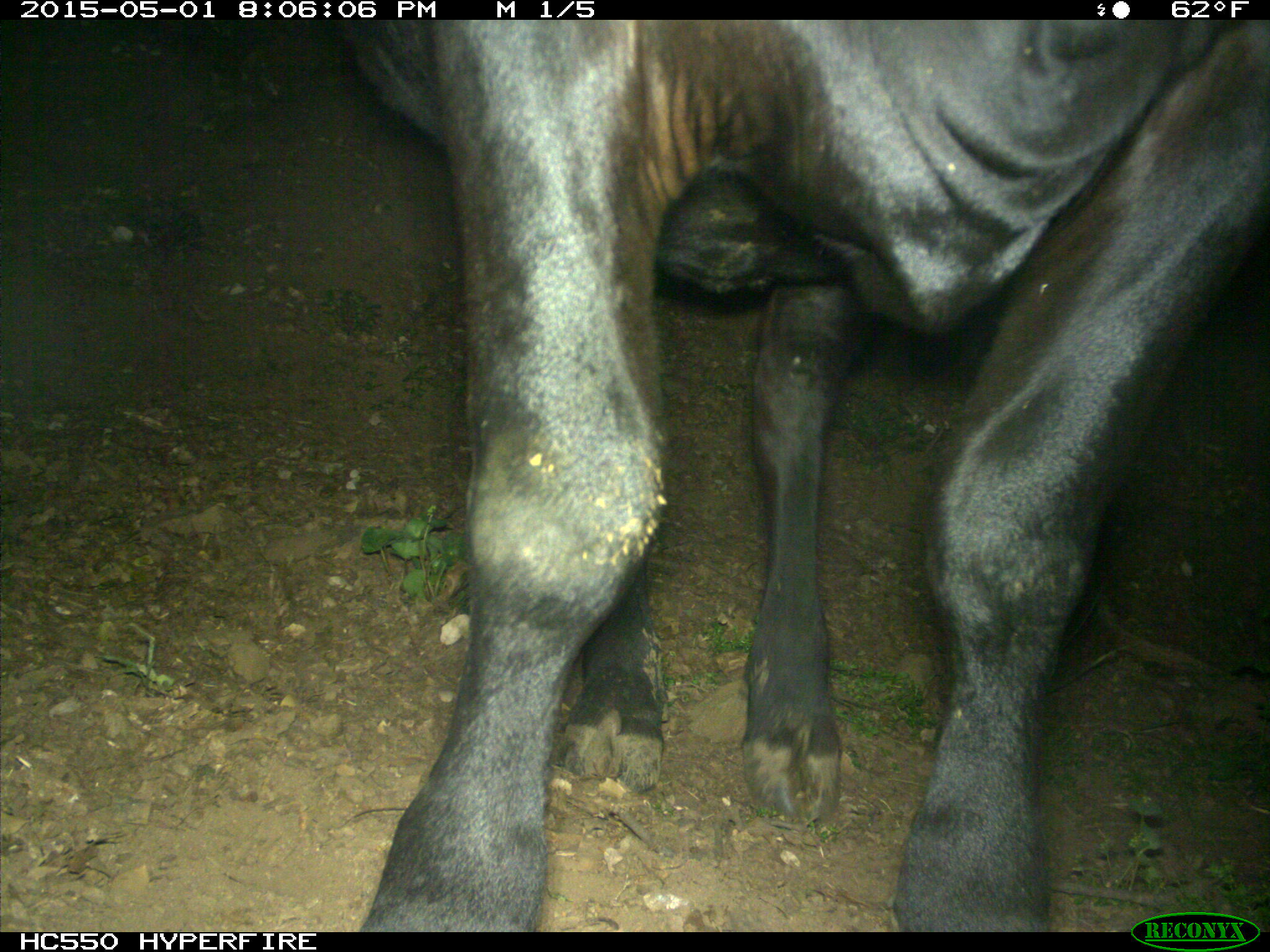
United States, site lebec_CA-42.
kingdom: Animalia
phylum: Chordata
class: Mammalia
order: Artiodactyla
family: Bovidae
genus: Bos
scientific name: Bos taurus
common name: domestic cow